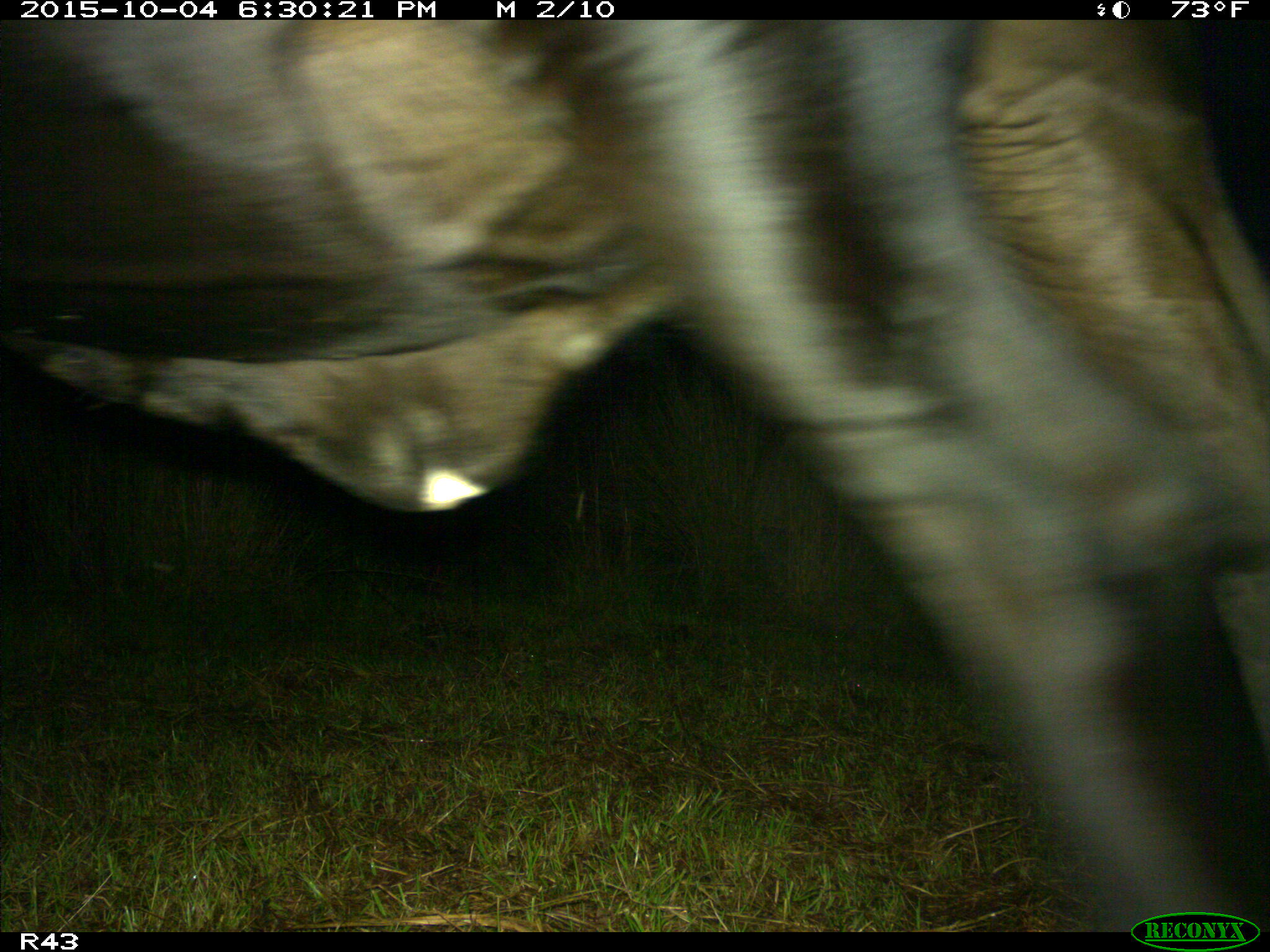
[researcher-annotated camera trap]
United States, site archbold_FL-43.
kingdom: Animalia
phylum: Chordata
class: Mammalia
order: Artiodactyla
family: Bovidae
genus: Bos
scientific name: Bos taurus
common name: domestic cow